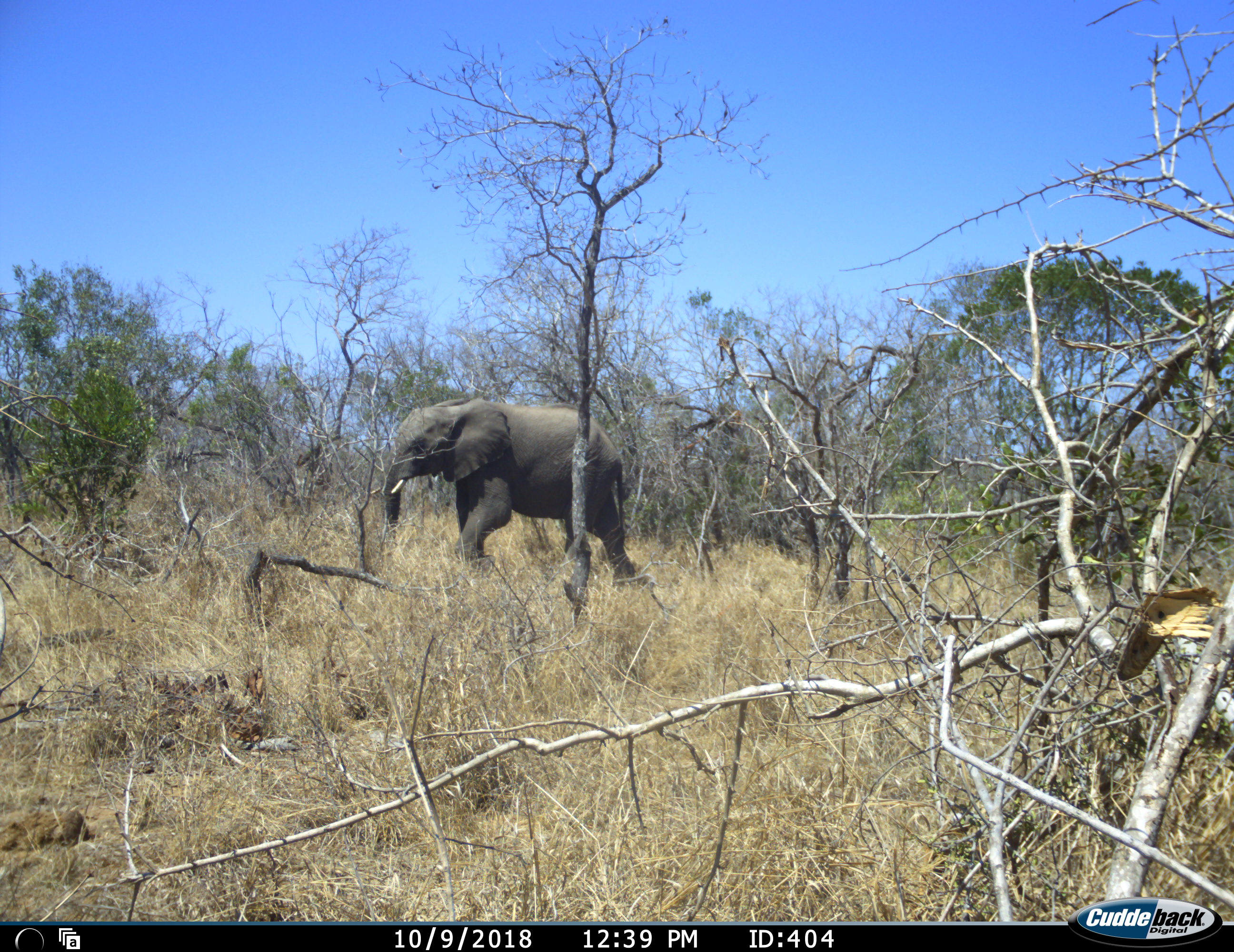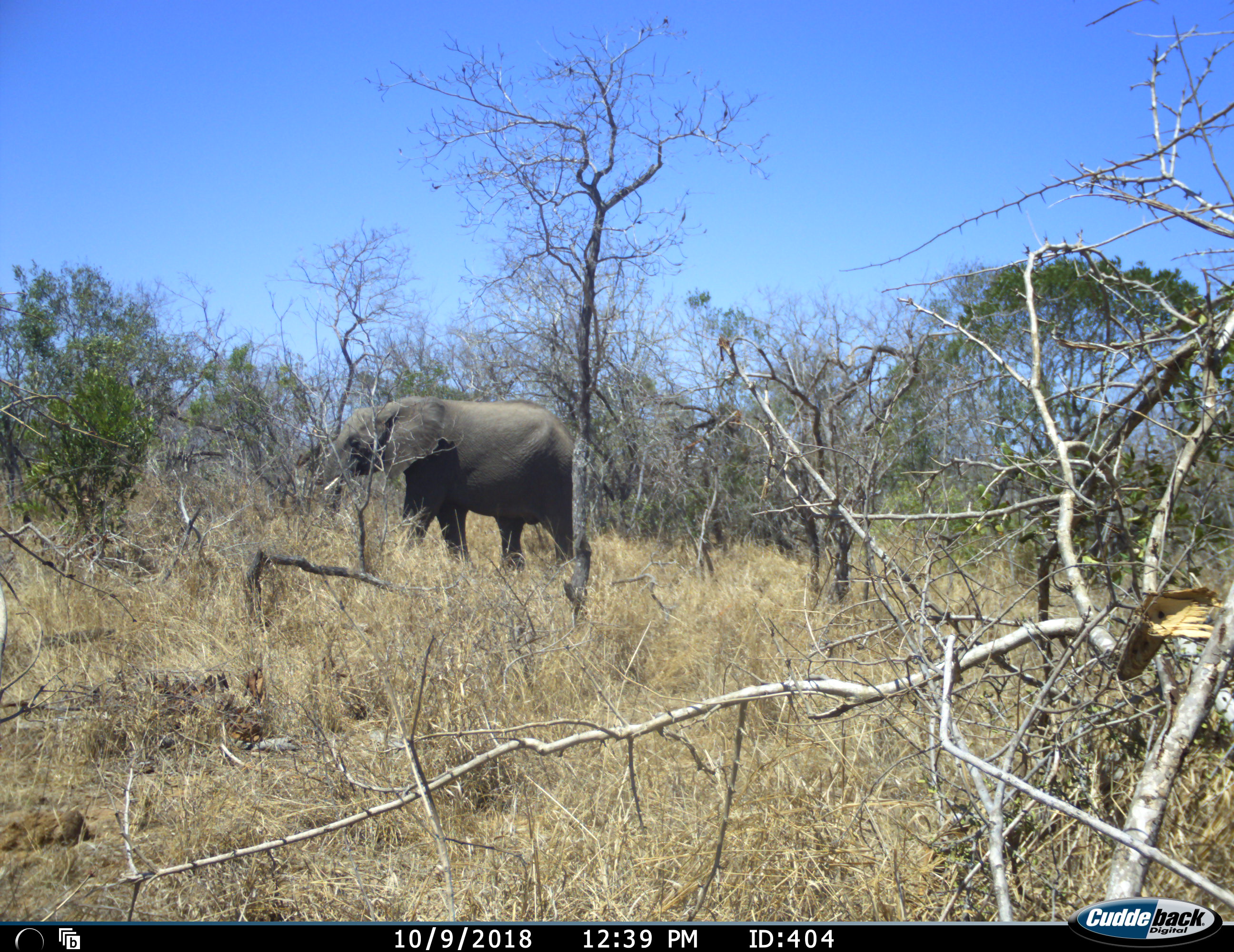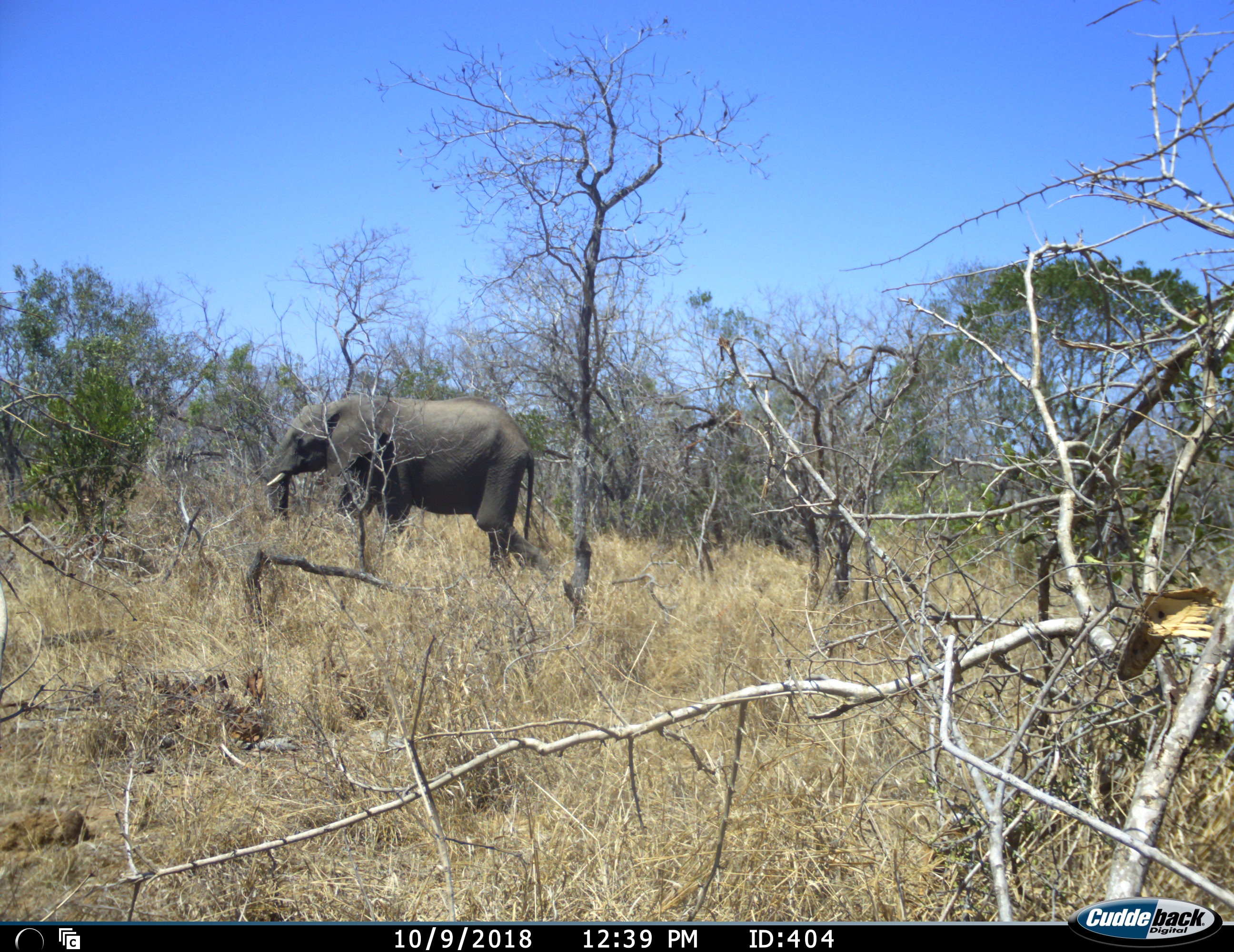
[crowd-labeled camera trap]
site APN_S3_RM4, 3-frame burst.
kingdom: Animalia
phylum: Chordata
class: Mammalia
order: Proboscidea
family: Elephantidae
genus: Loxodonta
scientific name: Loxodonta africana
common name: african bush elephant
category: elephant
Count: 1.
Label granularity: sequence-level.